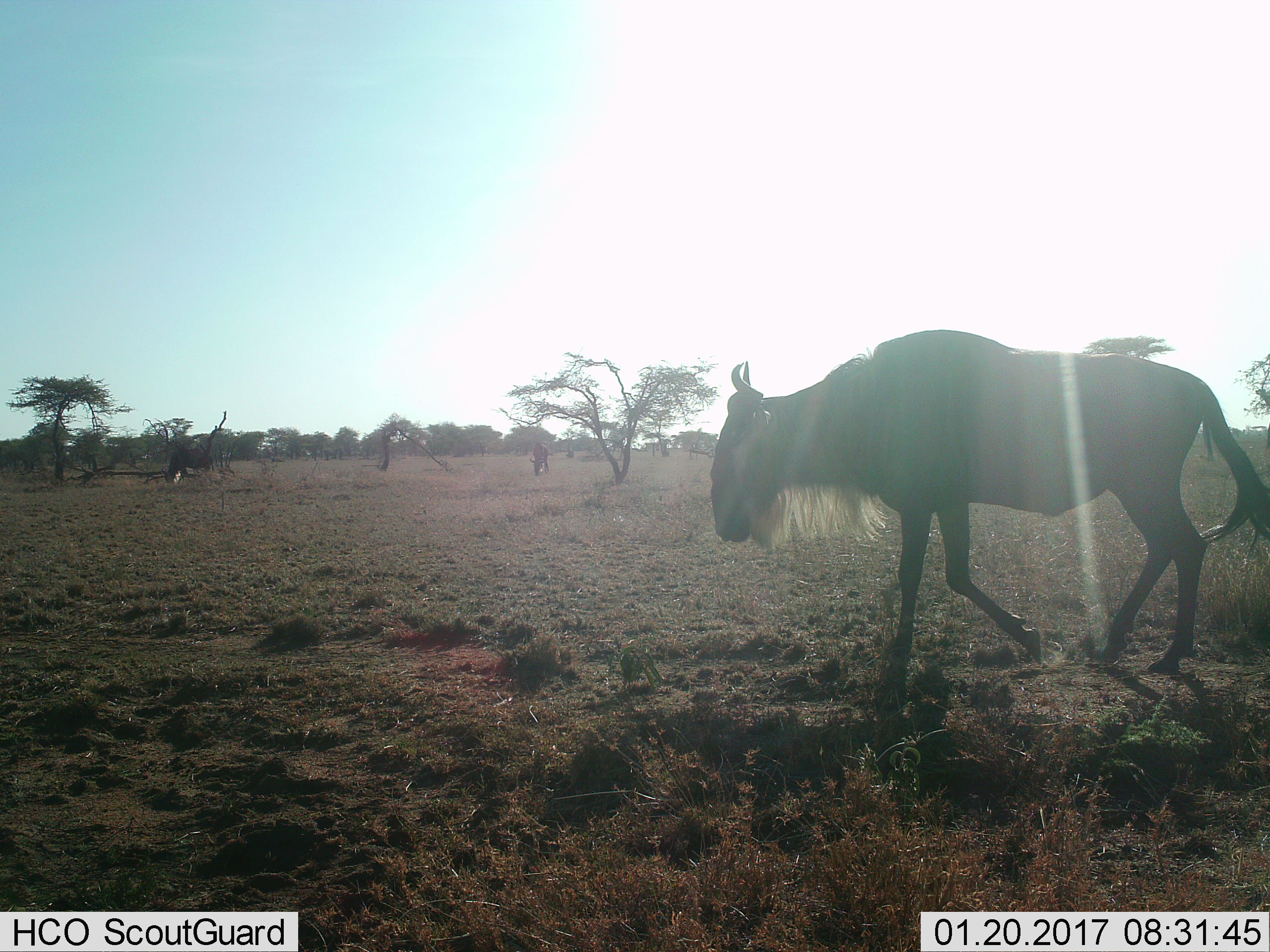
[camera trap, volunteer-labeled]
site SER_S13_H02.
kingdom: Animalia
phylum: Chordata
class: Mammalia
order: Artiodactyla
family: Bovidae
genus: Connochaetes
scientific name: Connochaetes taurinus taurinus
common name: blue wildebeest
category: wildebeestblue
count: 2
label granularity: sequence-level